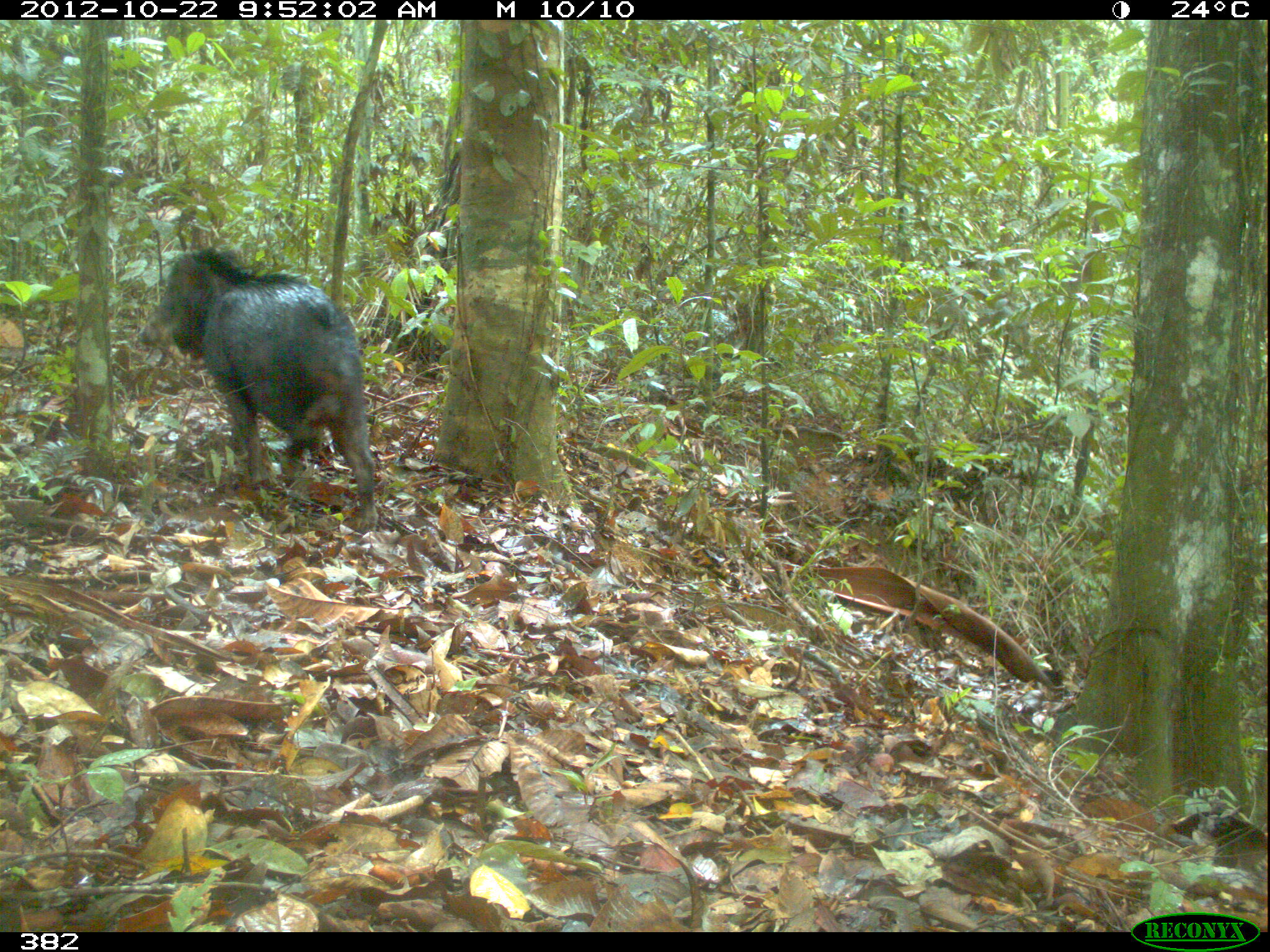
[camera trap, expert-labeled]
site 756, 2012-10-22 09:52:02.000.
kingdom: Animalia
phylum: Chordata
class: Mammalia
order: Artiodactyla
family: Tayassuidae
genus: Tayassu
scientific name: Tayassu pecari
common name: white-lipped peccary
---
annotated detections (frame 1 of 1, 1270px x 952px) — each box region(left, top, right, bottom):
tayassu pecari: region(133, 248, 376, 539)